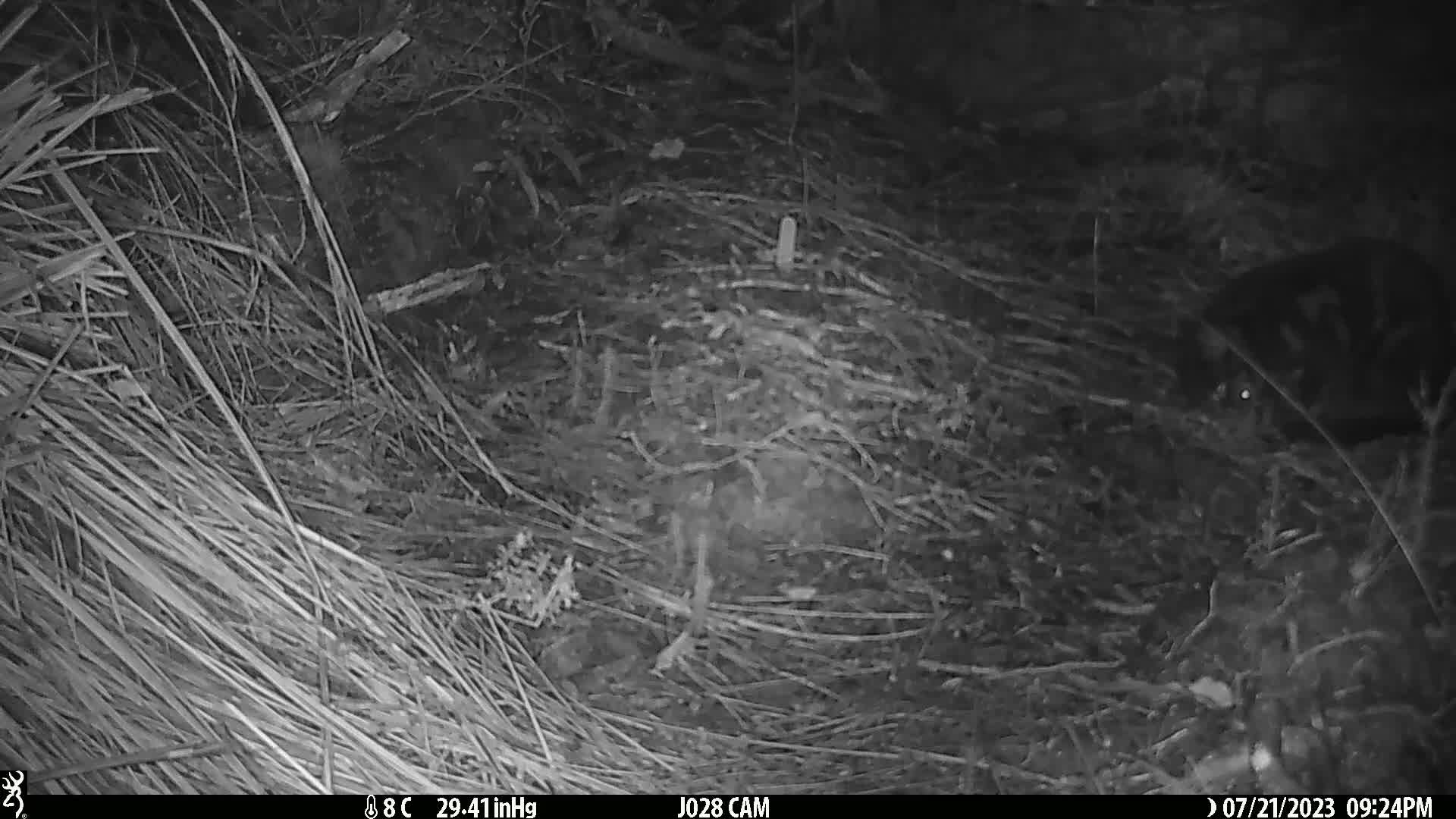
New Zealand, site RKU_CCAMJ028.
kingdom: Animalia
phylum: Chordata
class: Mammalia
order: Carnivora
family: Felidae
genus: Felis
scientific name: Felis catus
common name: domestic cat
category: cat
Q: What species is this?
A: Cat (domestic cat) (Felis catus).